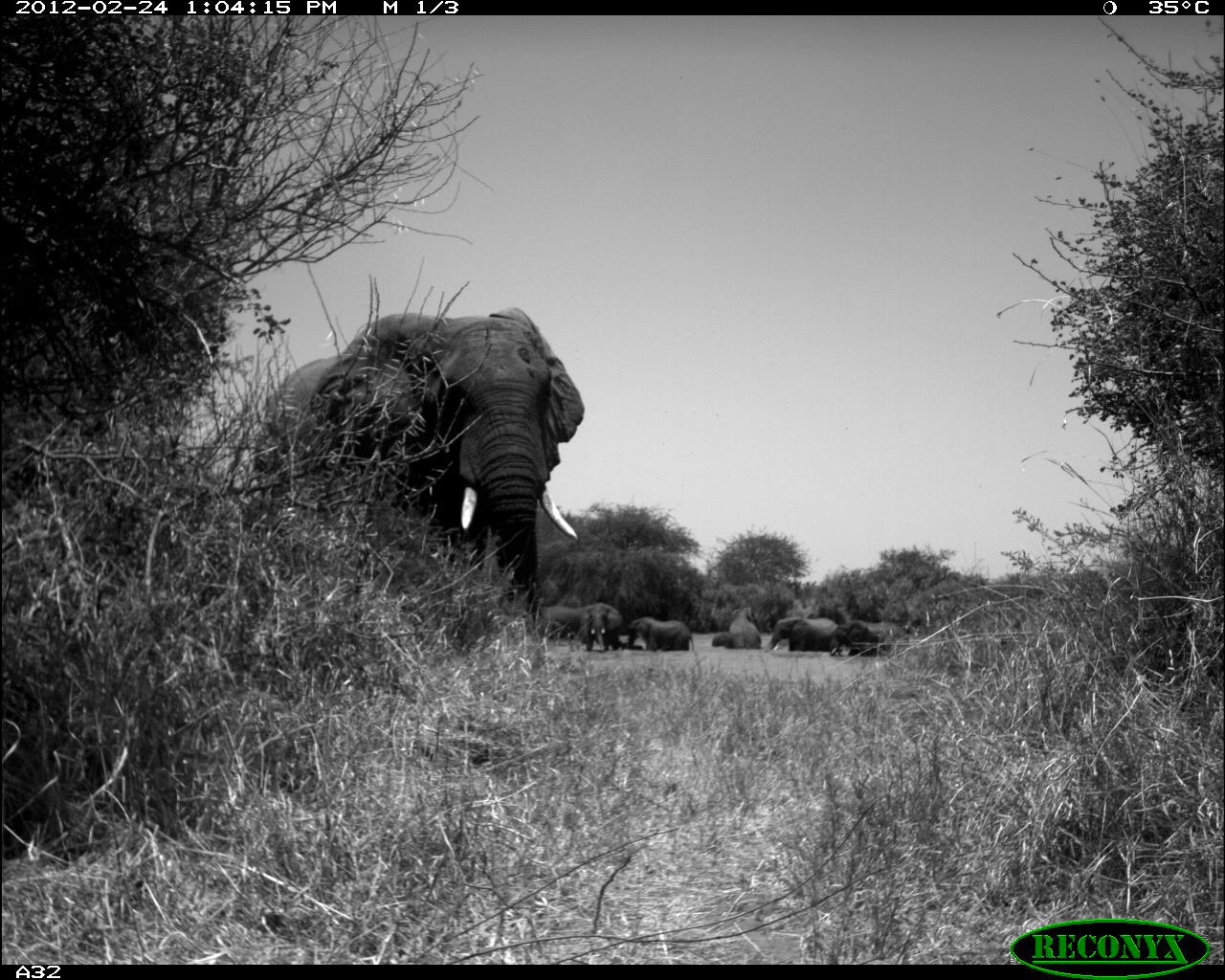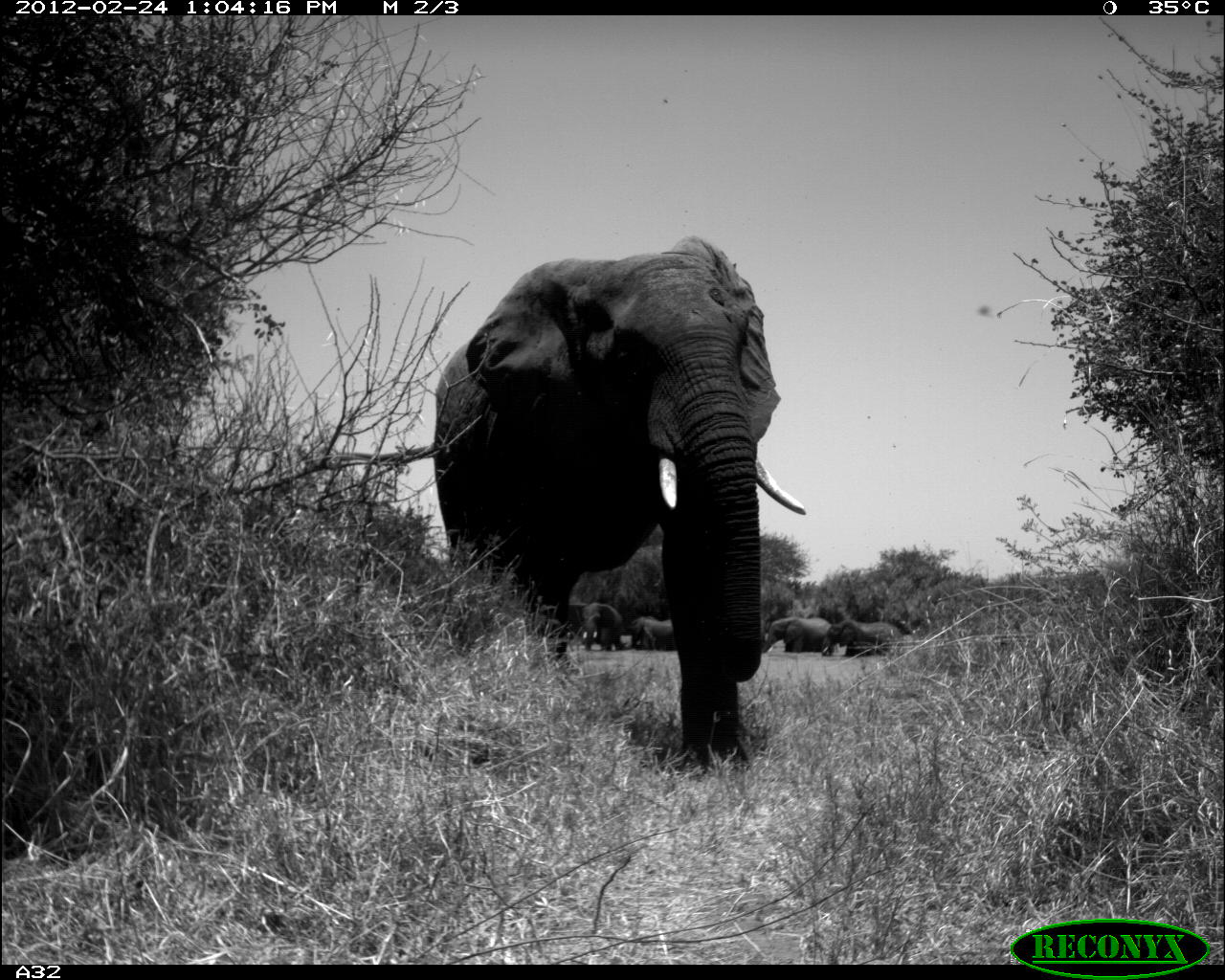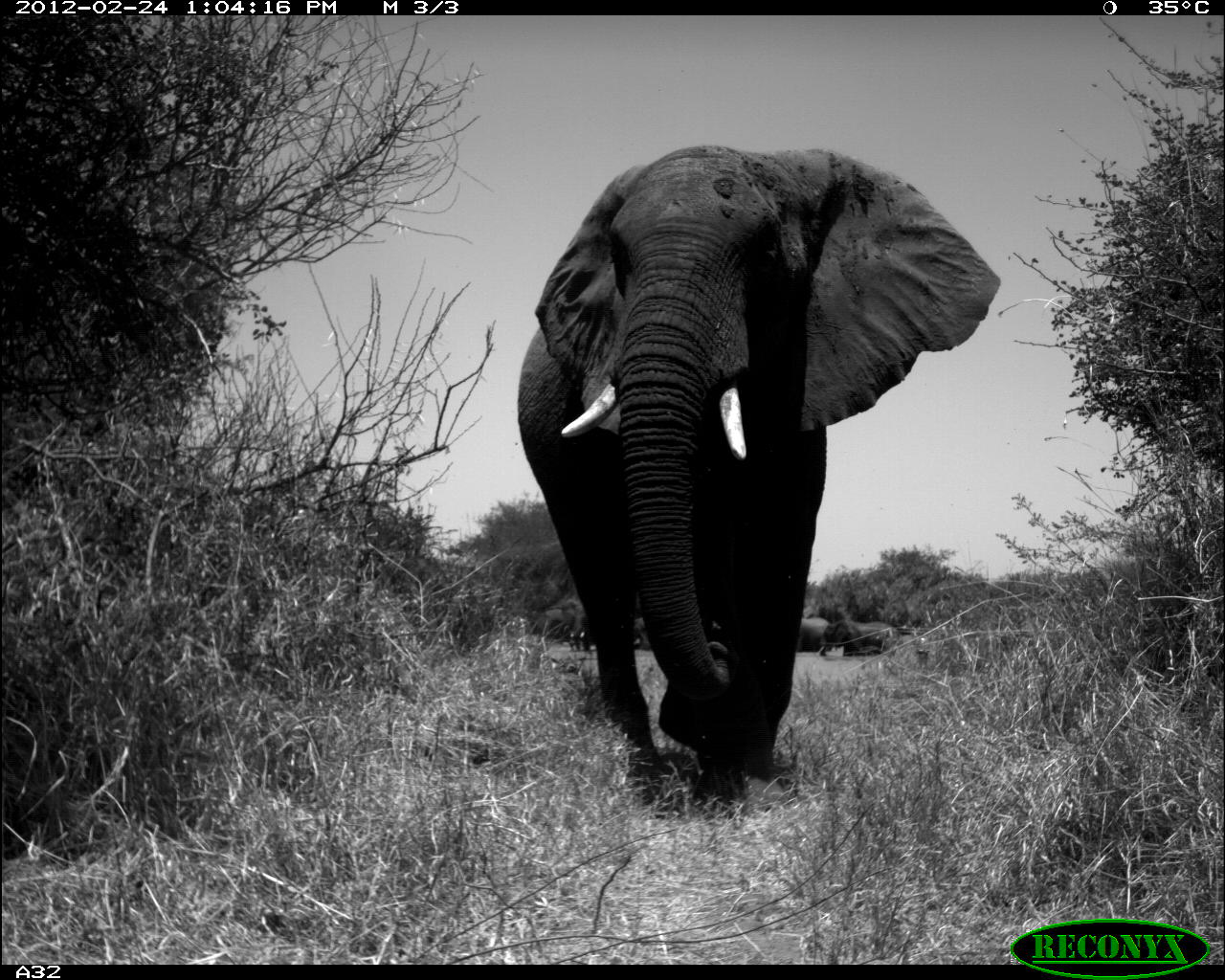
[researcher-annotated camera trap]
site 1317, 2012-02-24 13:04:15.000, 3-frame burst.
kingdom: Animalia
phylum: Chordata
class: Mammalia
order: Proboscidea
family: Elephantidae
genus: Loxodonta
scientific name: Loxodonta africana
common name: african bush elephant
Loxodonta africana (african bush elephant), count 8.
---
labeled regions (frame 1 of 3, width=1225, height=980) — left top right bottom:
loxodonta africana: 250 306 585 677; 830 622 909 655; 765 617 837 652; 627 617 694 651; 579 603 622 651; 541 605 581 647; 729 607 762 649; 711 634 749 647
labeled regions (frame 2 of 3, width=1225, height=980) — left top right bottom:
loxodonta africana: 431 232 806 773; 820 621 900 656; 762 615 829 653; 579 603 632 651; 630 615 676 649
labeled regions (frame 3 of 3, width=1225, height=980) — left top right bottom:
loxodonta africana: 515 140 1000 808; 818 620 902 656; 558 597 590 649; 530 608 578 641; 785 617 830 650